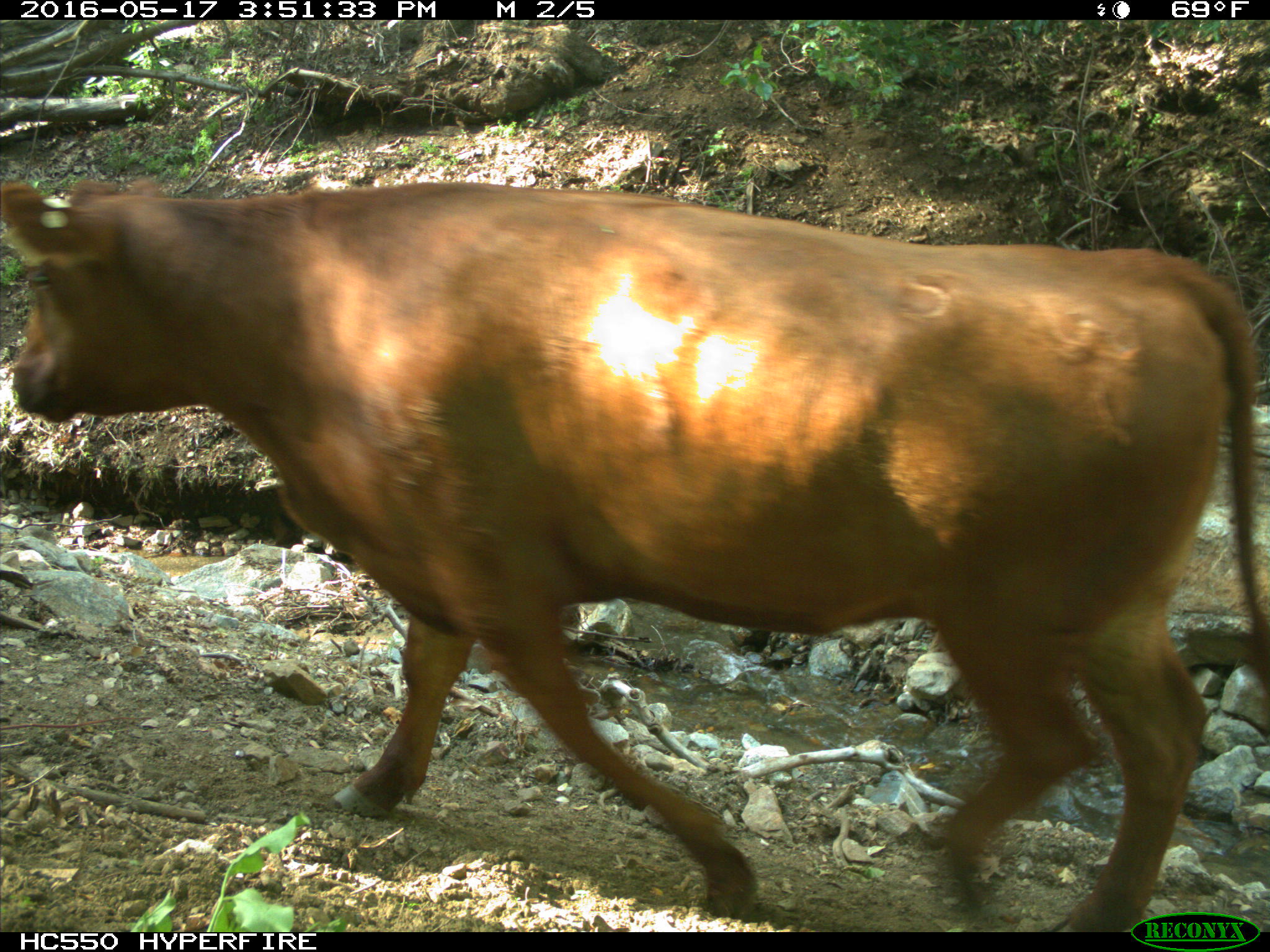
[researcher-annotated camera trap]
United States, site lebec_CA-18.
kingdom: Animalia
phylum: Chordata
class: Mammalia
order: Artiodactyla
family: Bovidae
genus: Bos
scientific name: Bos taurus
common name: domestic cow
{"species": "Bos taurus (domestic cow)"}